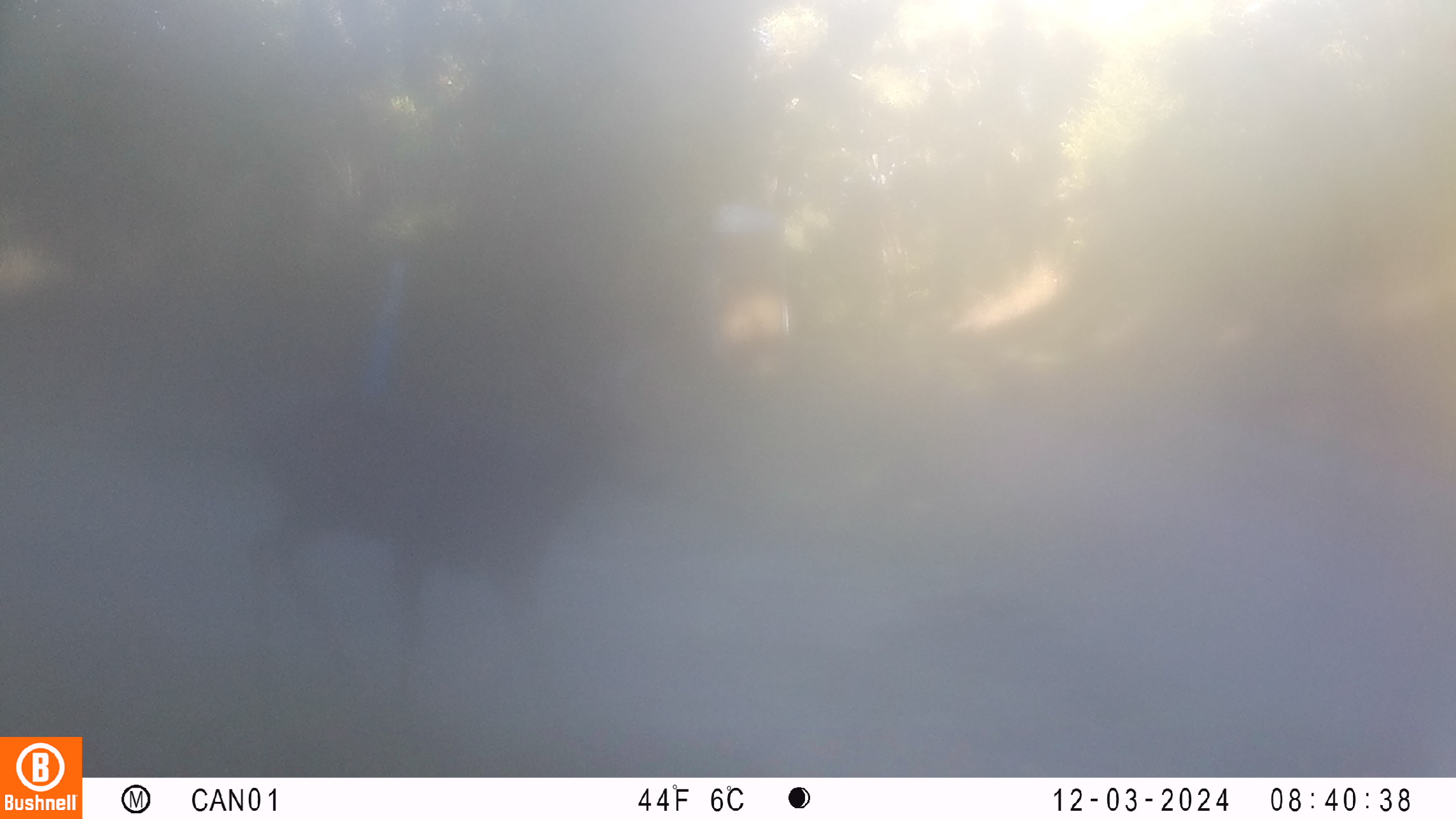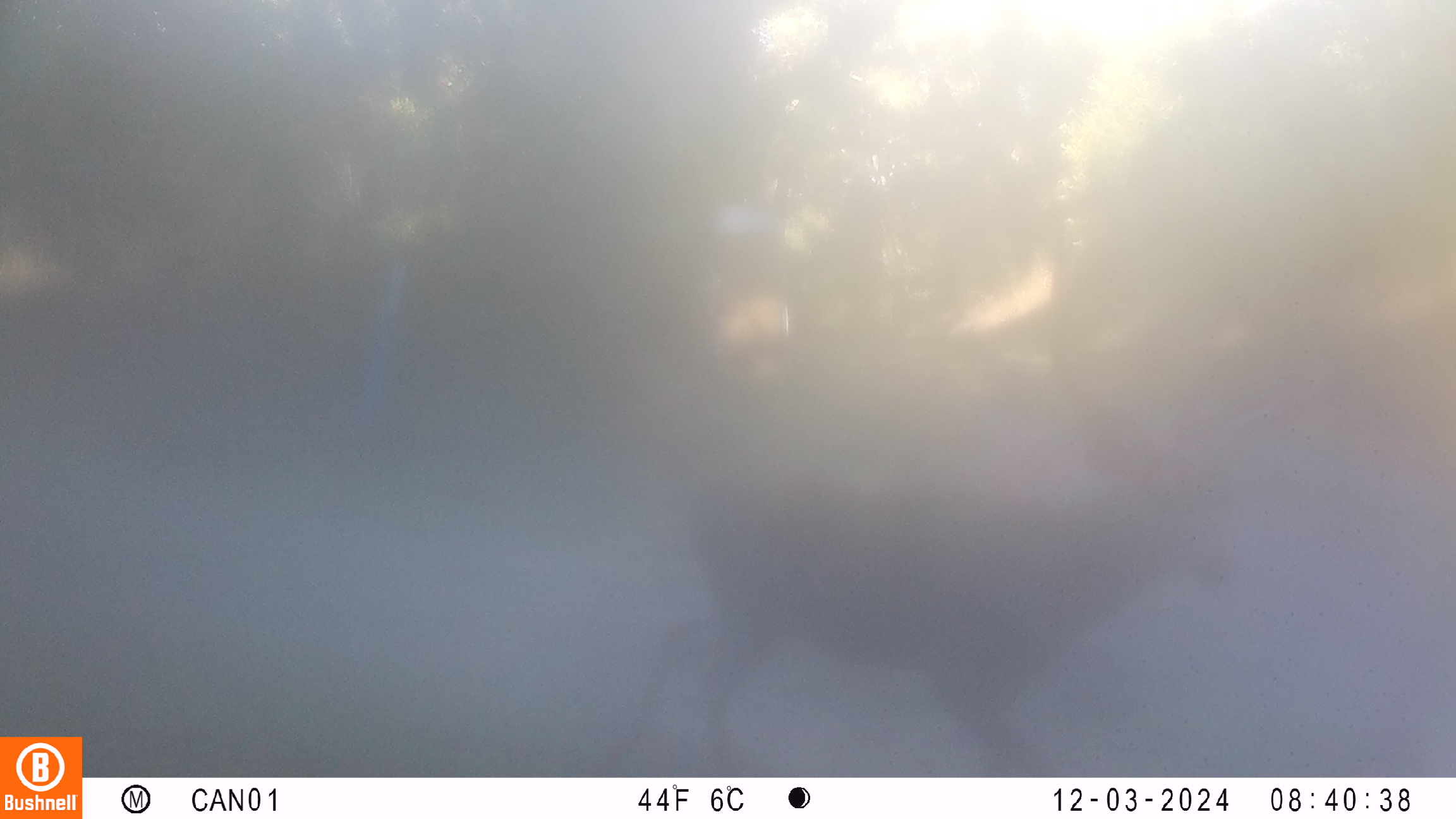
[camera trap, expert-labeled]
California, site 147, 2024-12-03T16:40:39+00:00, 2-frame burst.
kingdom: Animalia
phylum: Chordata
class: Mammalia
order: Artiodactyla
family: Cervidae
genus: Odocoileus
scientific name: Odocoileus hemionus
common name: mule deer